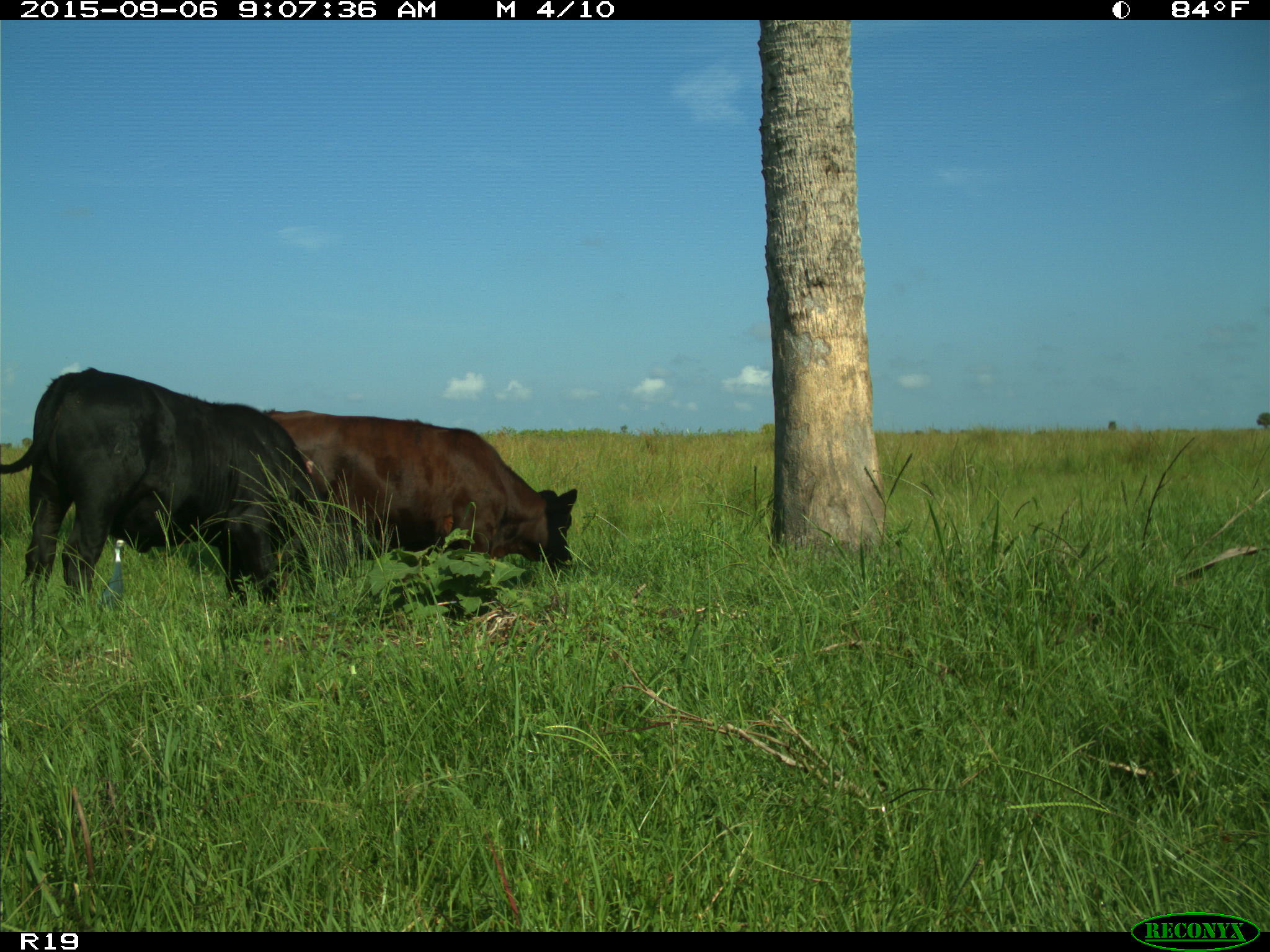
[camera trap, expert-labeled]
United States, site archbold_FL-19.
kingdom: Animalia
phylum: Chordata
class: Mammalia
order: Artiodactyla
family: Bovidae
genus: Bos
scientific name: Bos taurus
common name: domestic cow